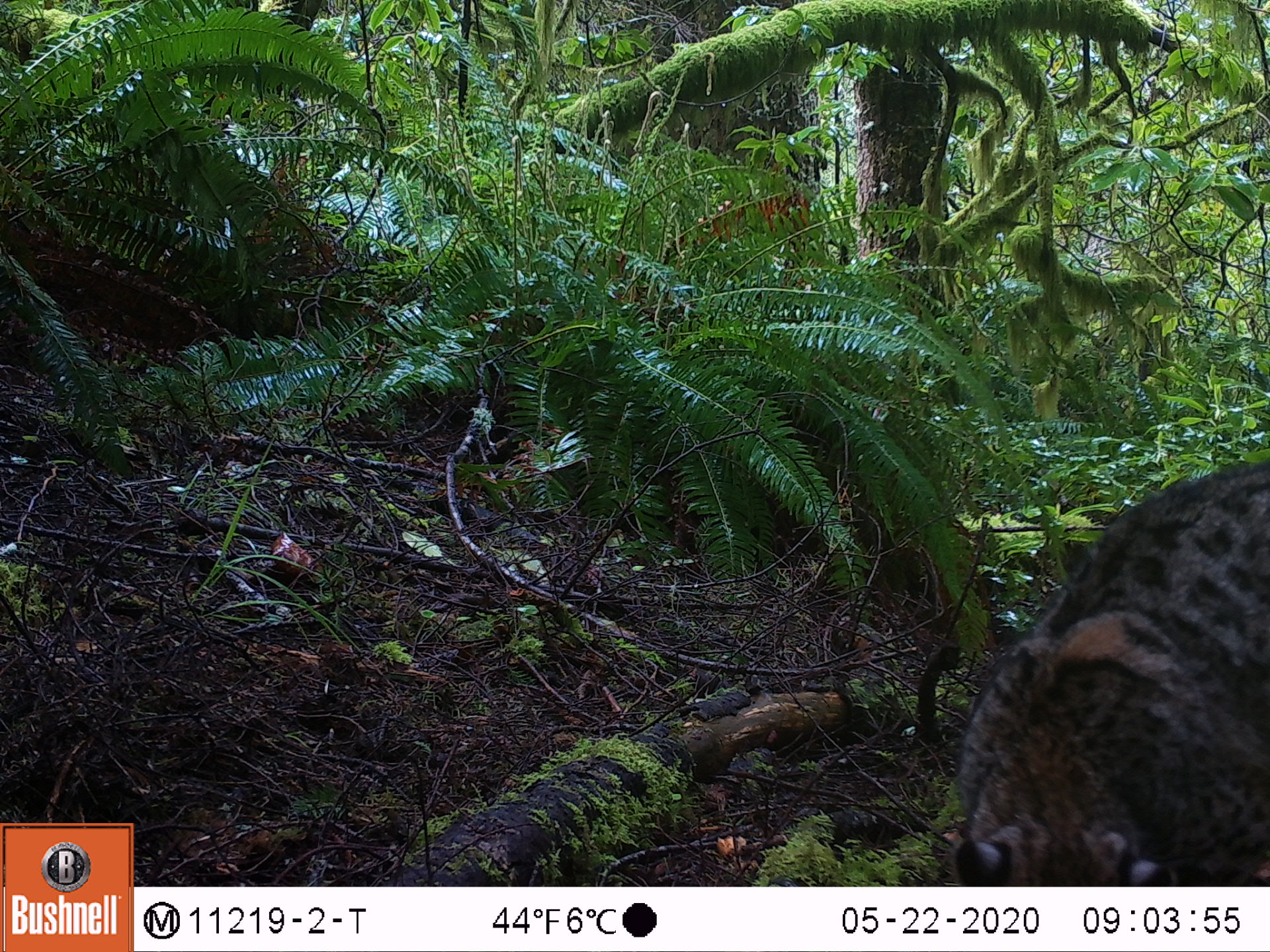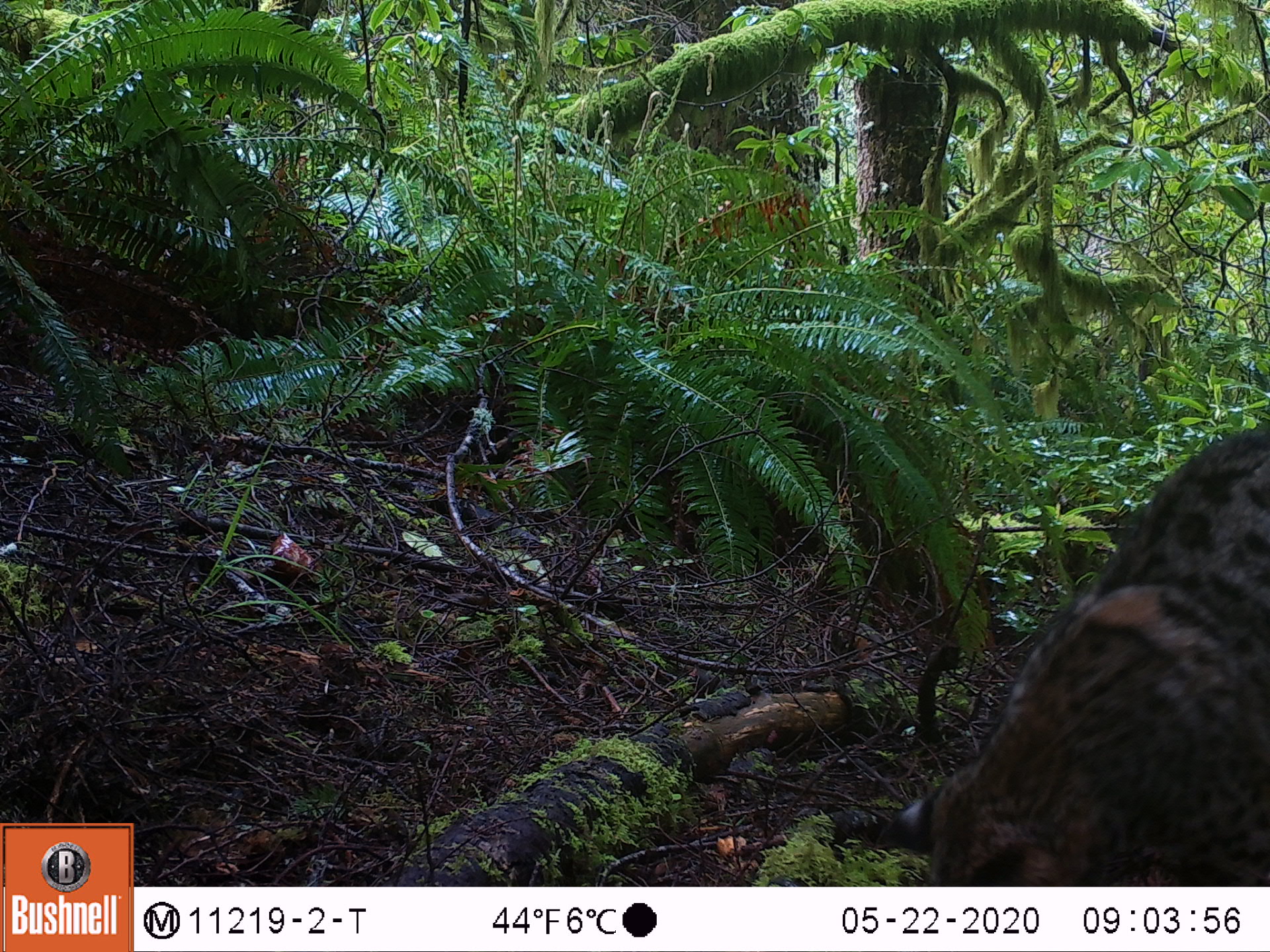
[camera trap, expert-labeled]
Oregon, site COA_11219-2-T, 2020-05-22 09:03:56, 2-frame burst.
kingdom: Animalia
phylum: Chordata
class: Mammalia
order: Carnivora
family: Felidae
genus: Lynx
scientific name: Lynx rufus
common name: bobcat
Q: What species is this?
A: Bobcat (Lynx rufus).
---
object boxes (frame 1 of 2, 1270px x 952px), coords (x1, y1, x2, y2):
bobcat: (928, 445, 1267, 882)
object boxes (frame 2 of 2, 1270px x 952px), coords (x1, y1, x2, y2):
bobcat: (826, 395, 1264, 883)